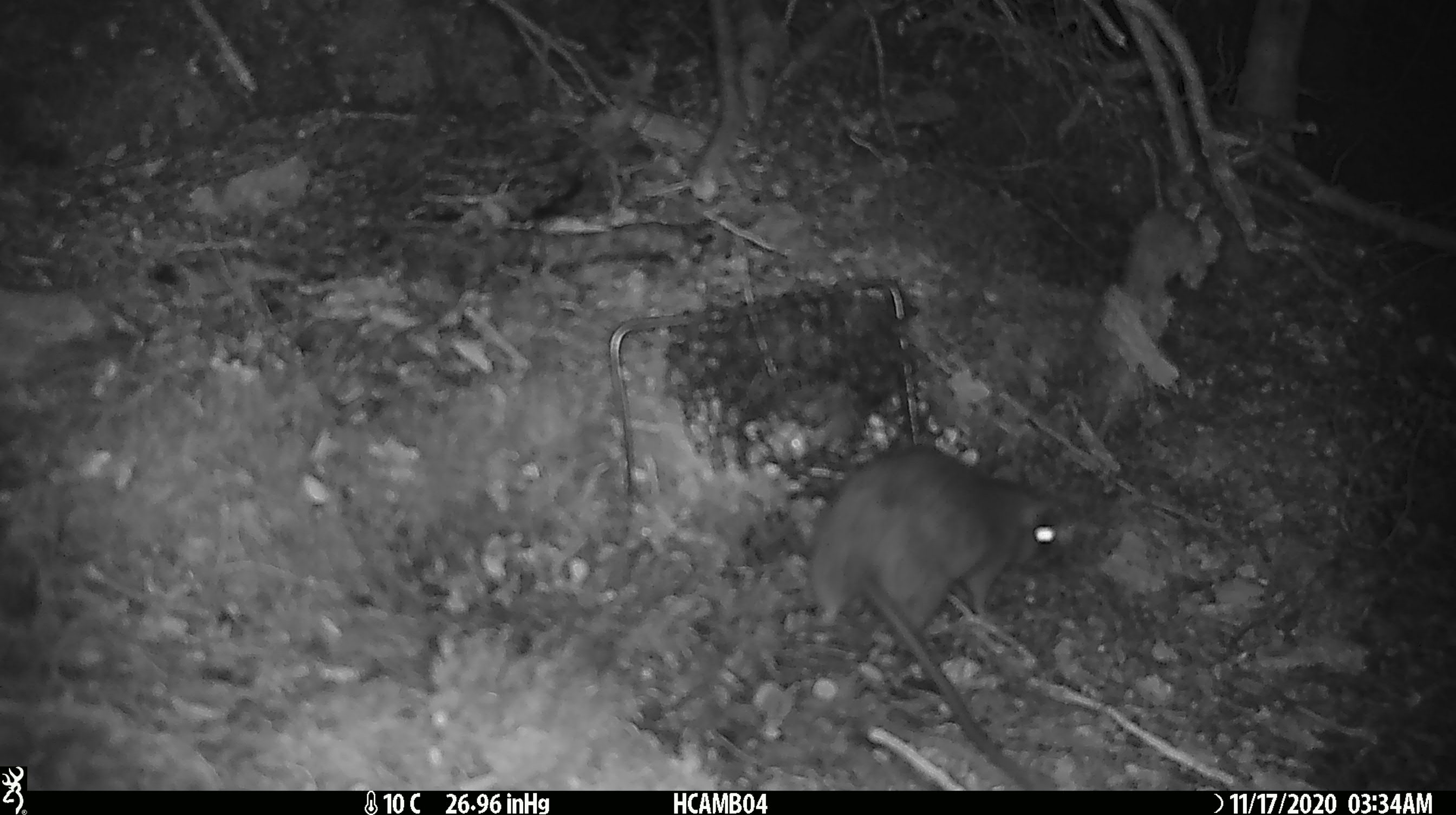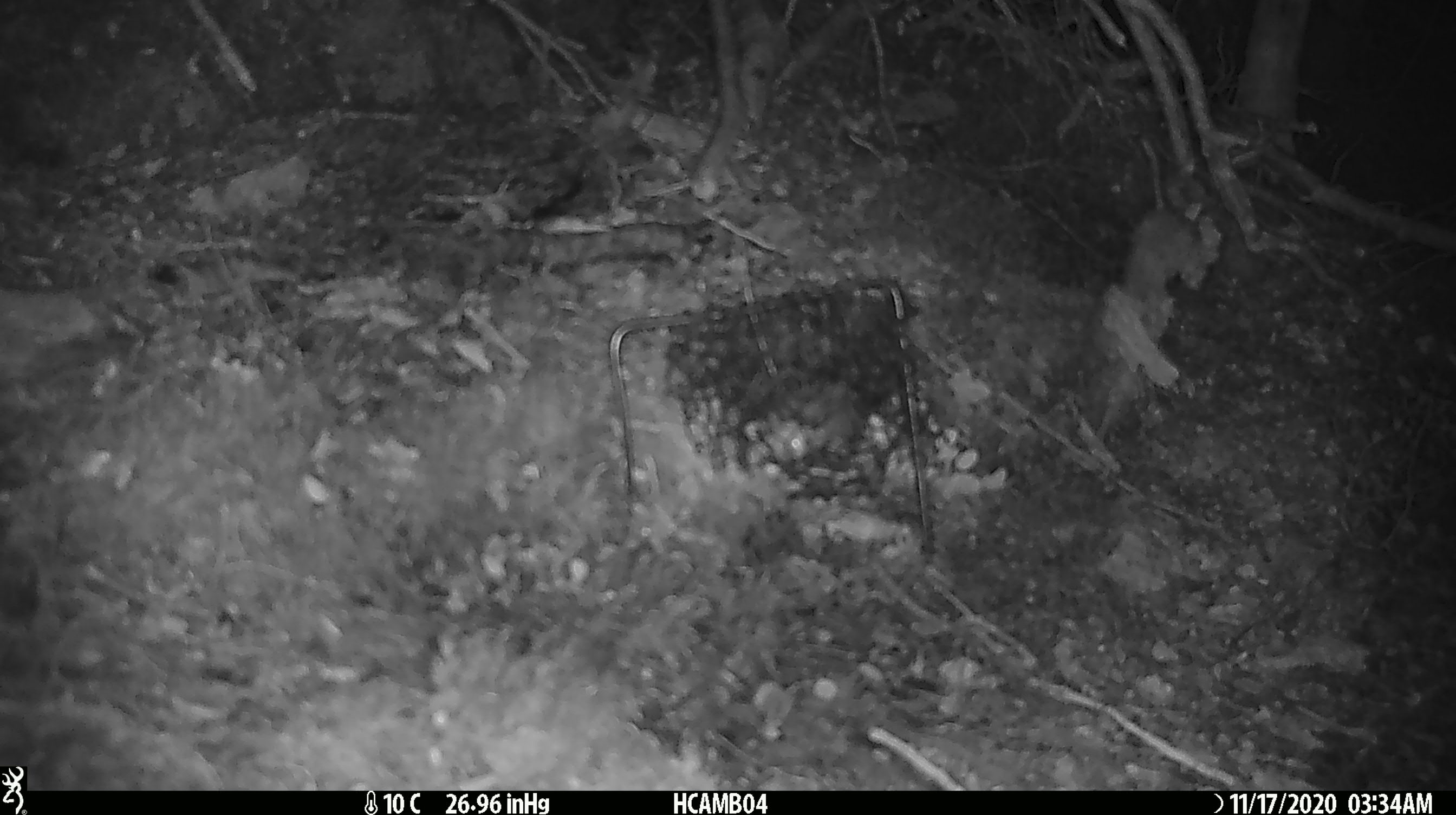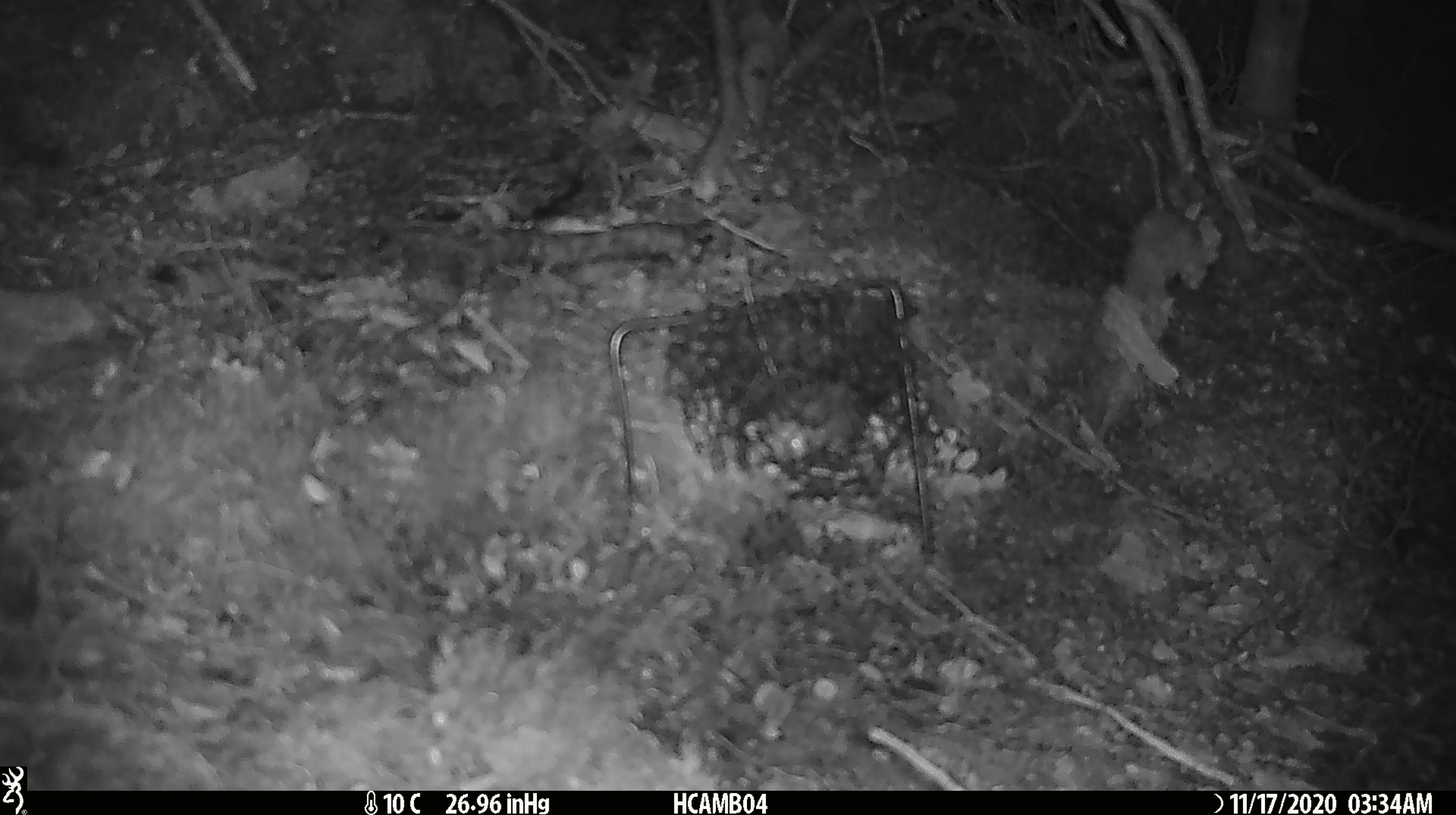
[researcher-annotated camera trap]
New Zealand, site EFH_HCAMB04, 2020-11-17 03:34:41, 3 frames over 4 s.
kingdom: Animalia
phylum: Chordata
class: Mammalia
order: Rodentia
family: Muridae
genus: Rattus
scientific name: Rattus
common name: rat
Rat (Rattus).